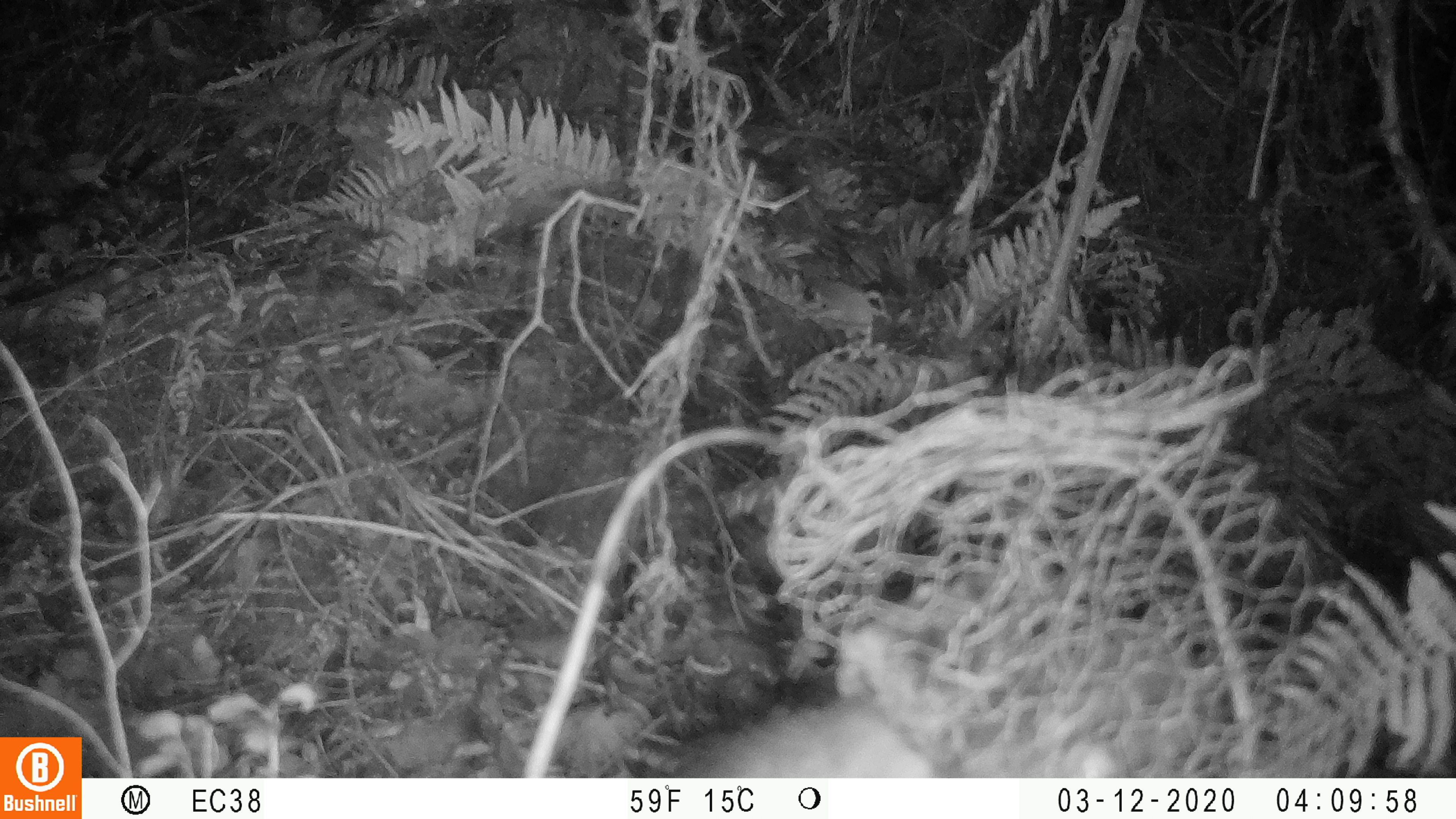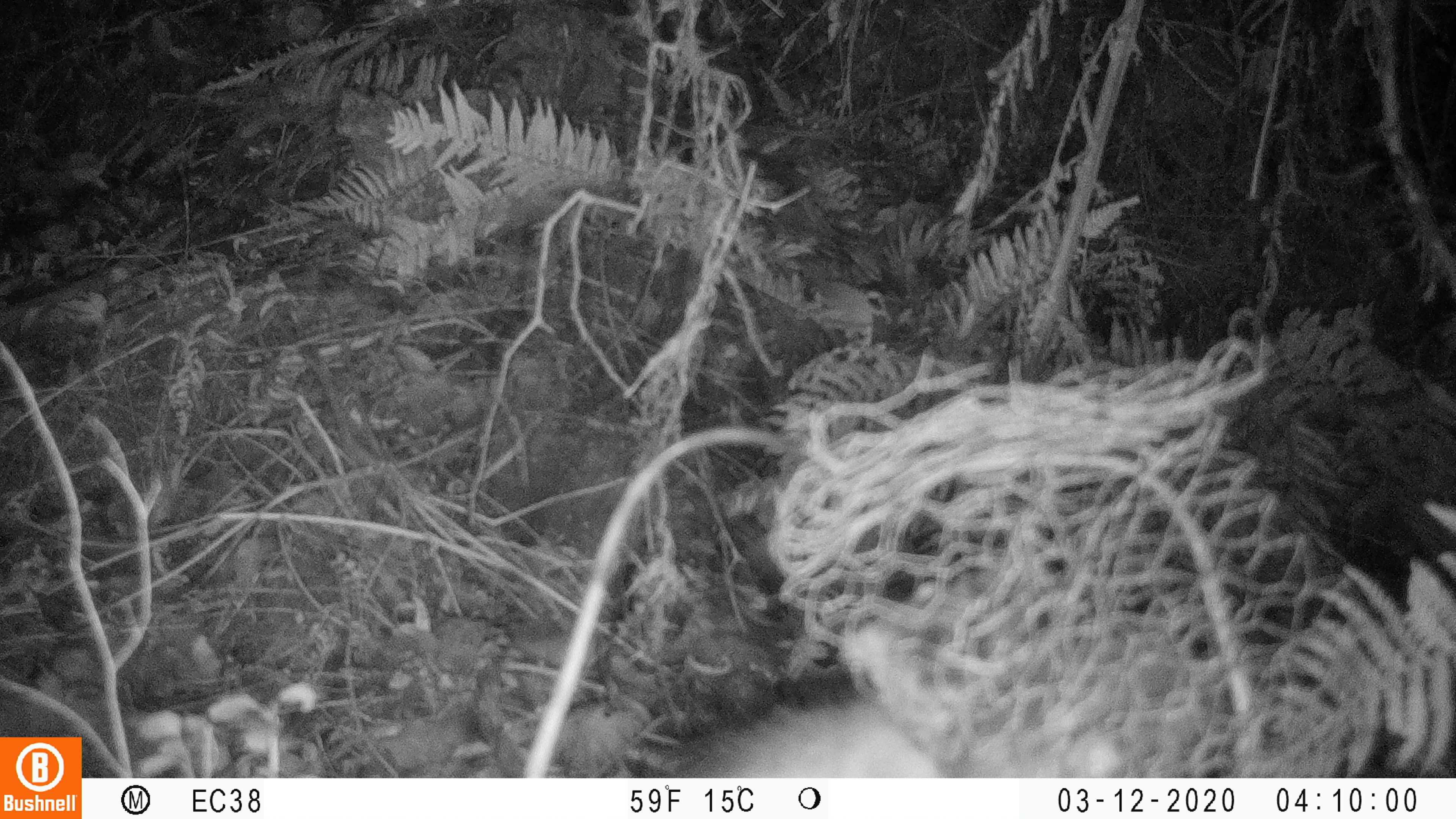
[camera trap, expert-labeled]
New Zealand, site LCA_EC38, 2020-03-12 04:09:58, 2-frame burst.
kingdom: Animalia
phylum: Chordata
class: Mammalia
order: Rodentia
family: Muridae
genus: Rattus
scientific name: Rattus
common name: rat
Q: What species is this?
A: Rat (Rattus).